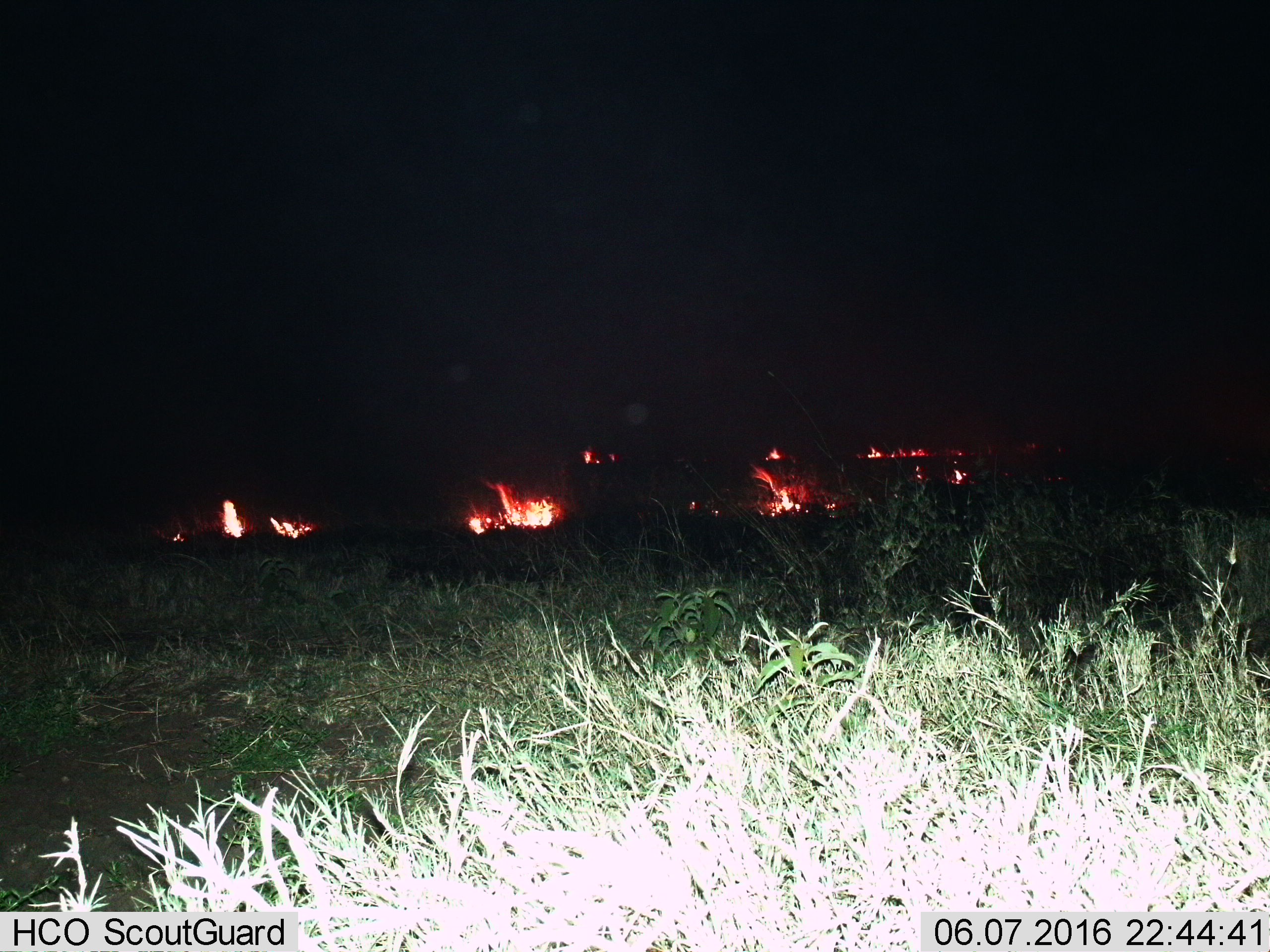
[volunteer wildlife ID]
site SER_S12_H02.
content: unidentified animal